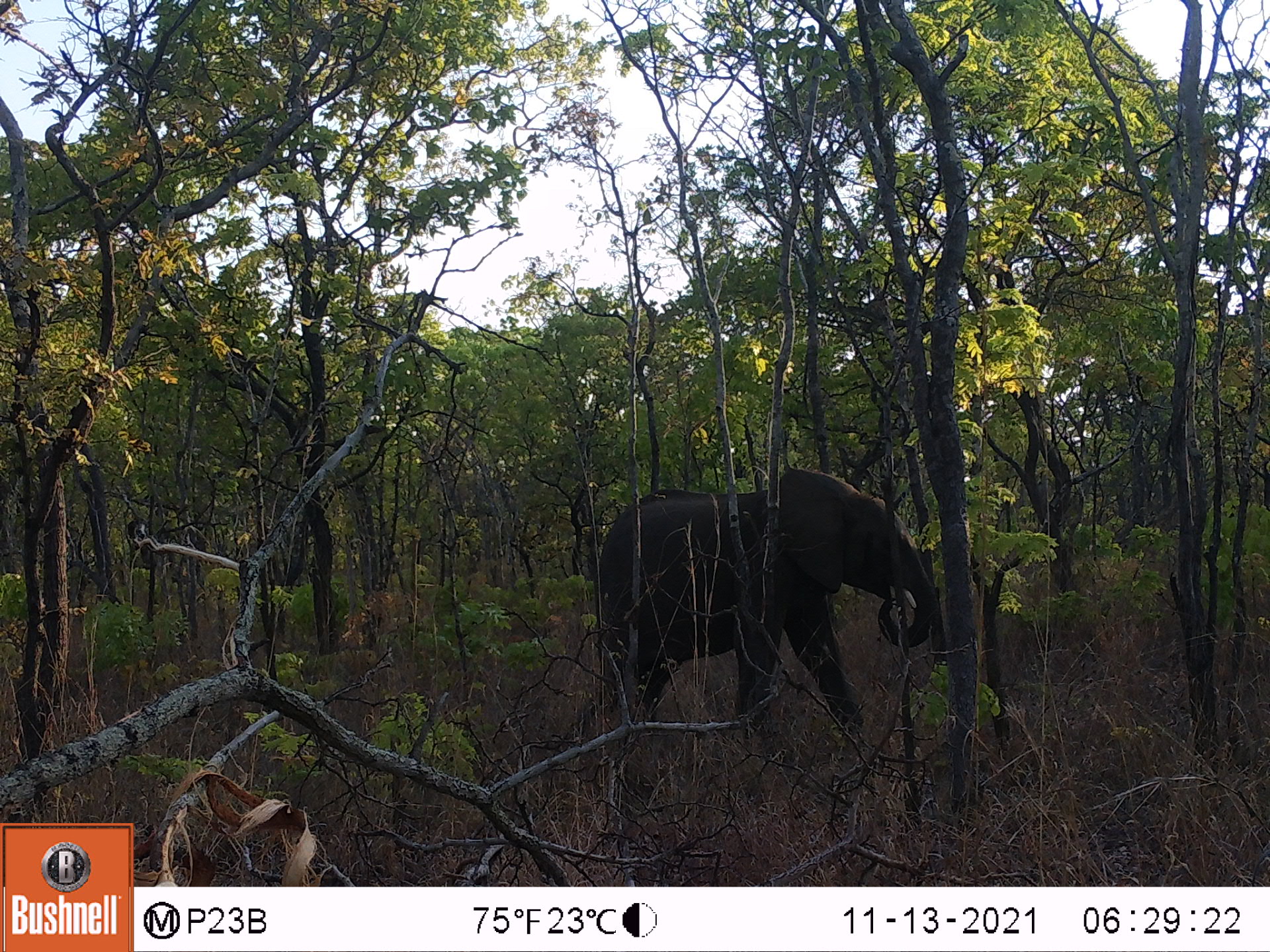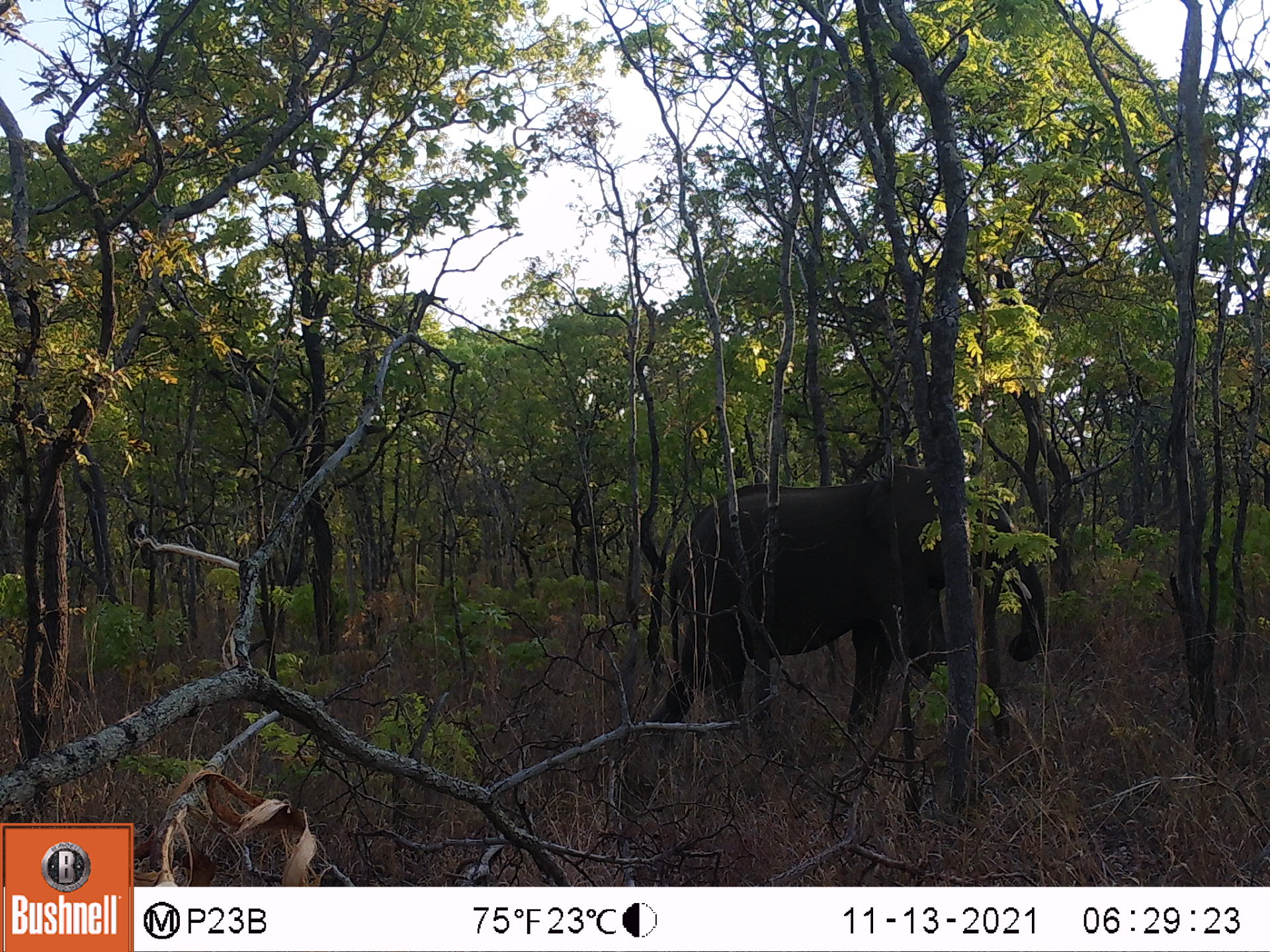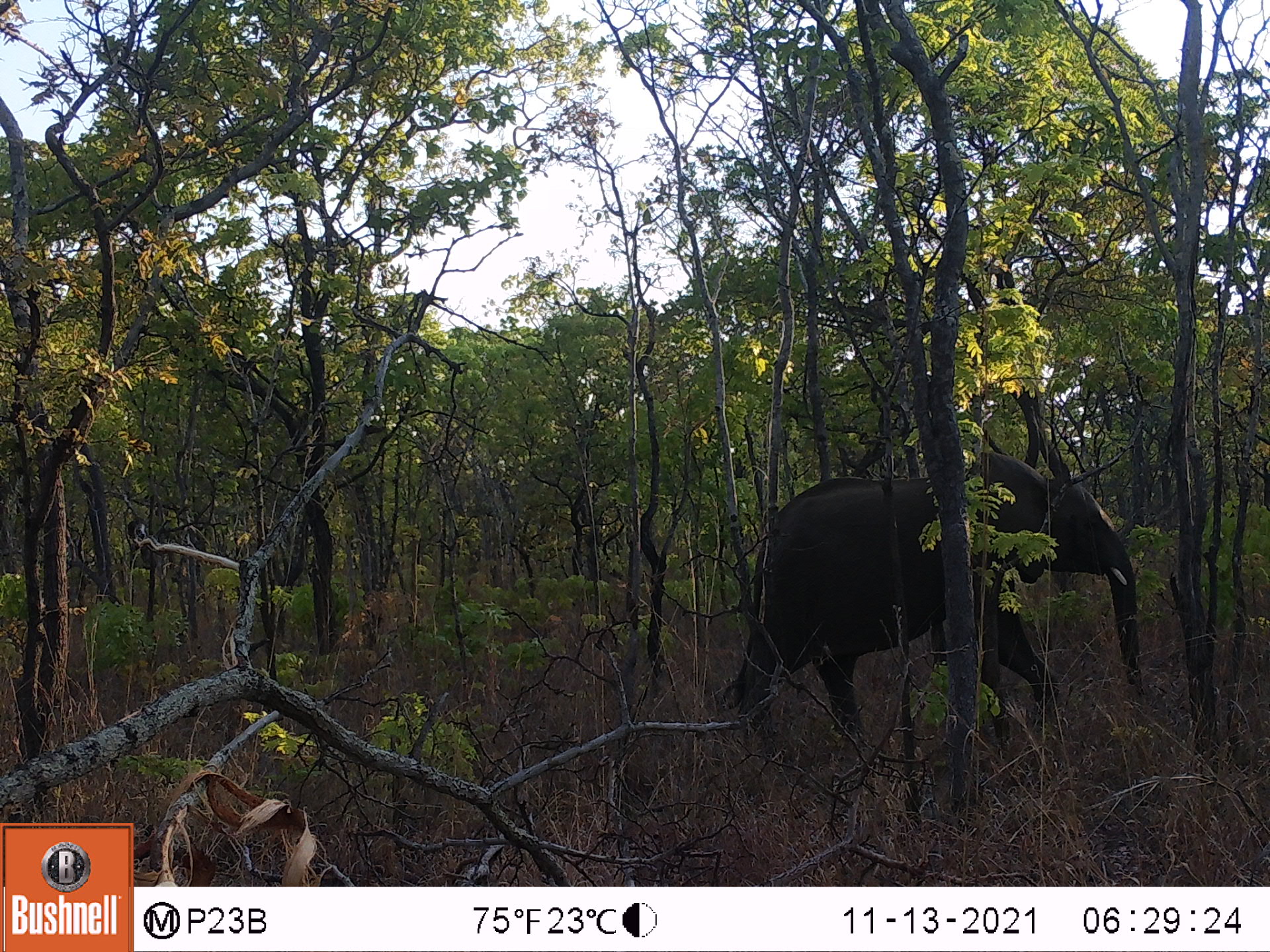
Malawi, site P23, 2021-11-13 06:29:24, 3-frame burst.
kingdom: Animalia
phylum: Chordata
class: Mammalia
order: Proboscidea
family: Elephantidae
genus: Loxodonta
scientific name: Loxodonta africana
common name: african savanna elephant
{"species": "african savanna elephant (Loxodonta africana)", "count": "1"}